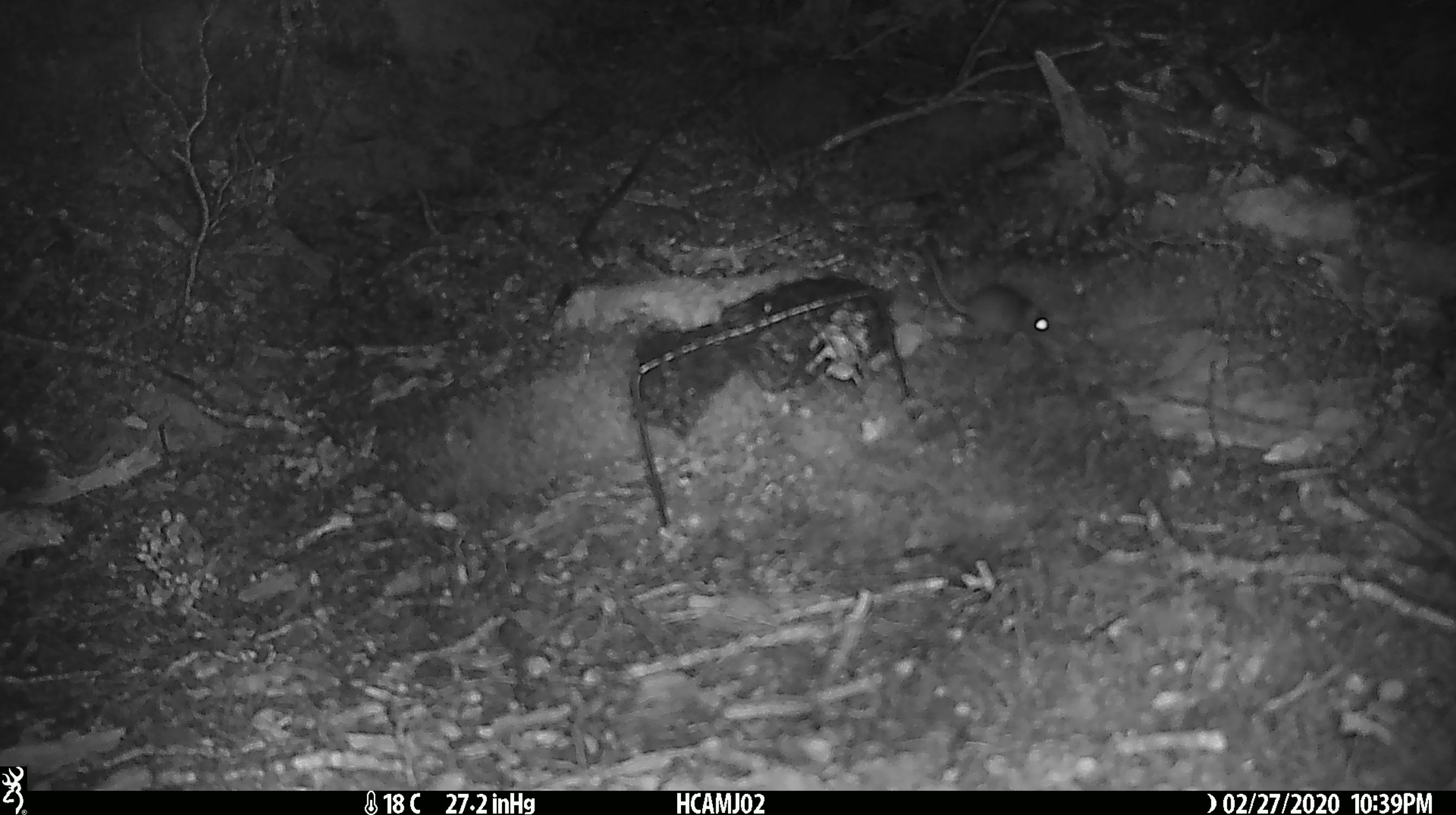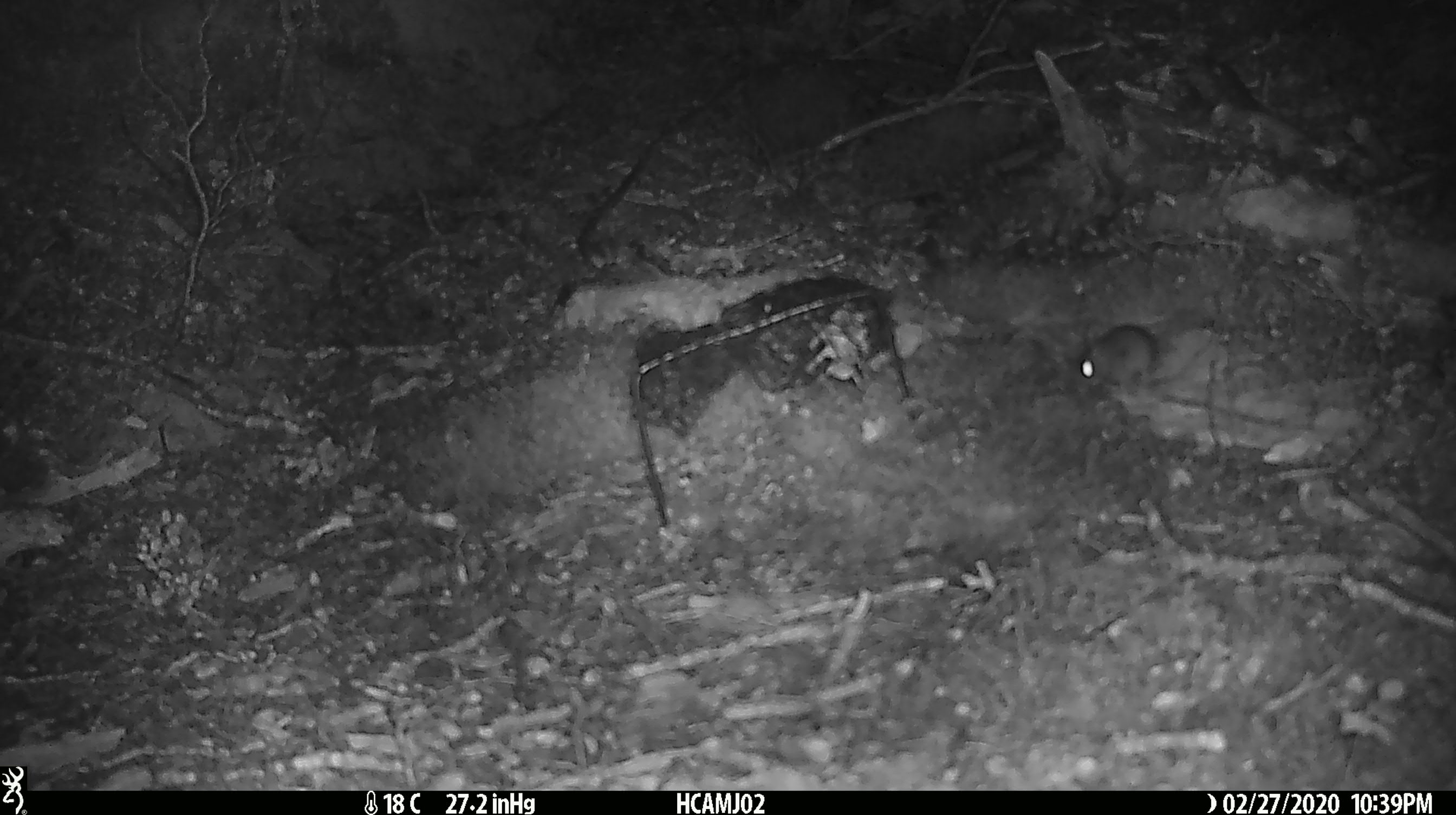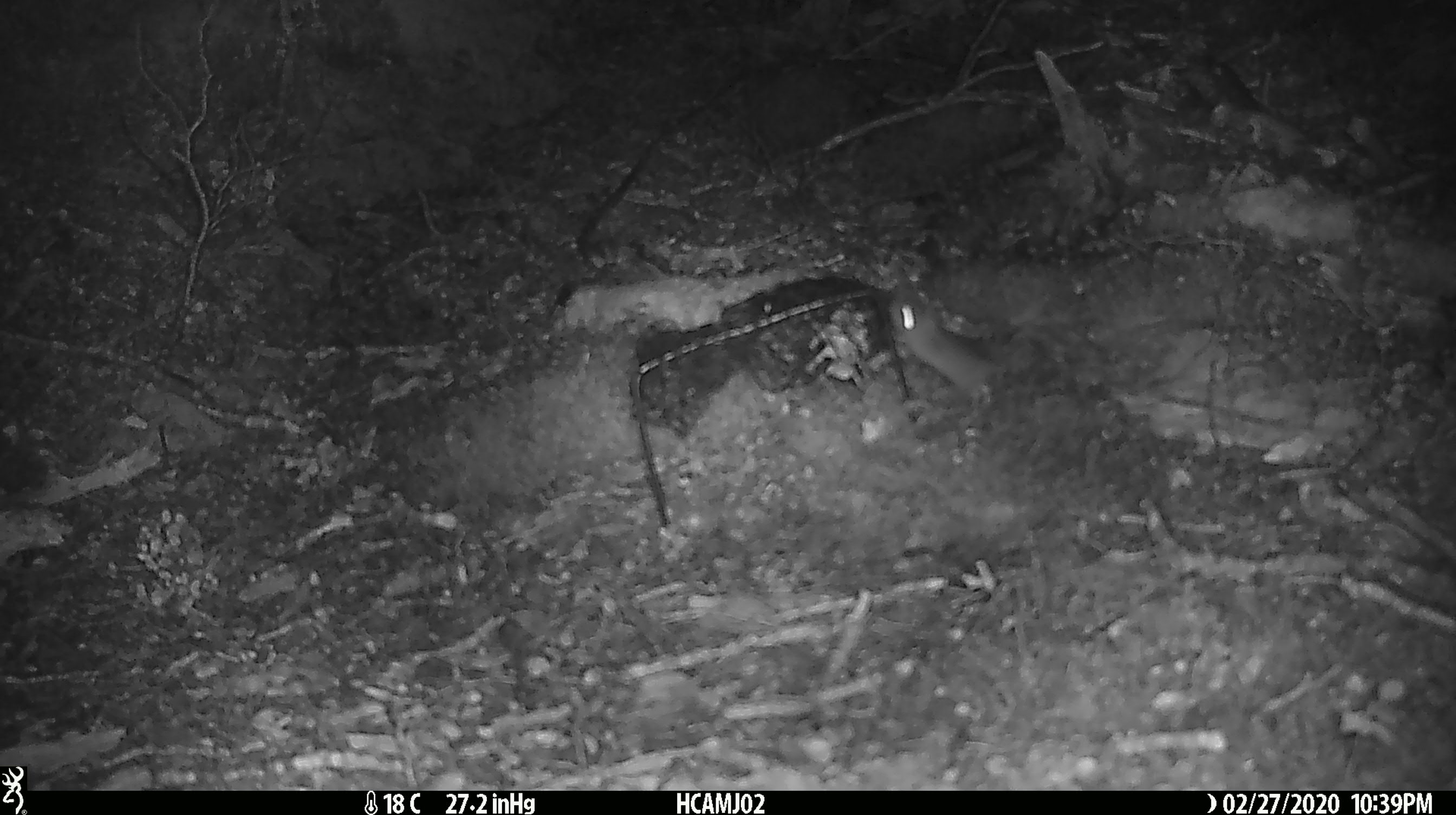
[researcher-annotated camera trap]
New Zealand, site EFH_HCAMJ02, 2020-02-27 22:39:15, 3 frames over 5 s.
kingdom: Animalia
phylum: Chordata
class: Mammalia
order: Rodentia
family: Muridae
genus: Mus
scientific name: Mus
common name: mouse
Mouse (Mus).